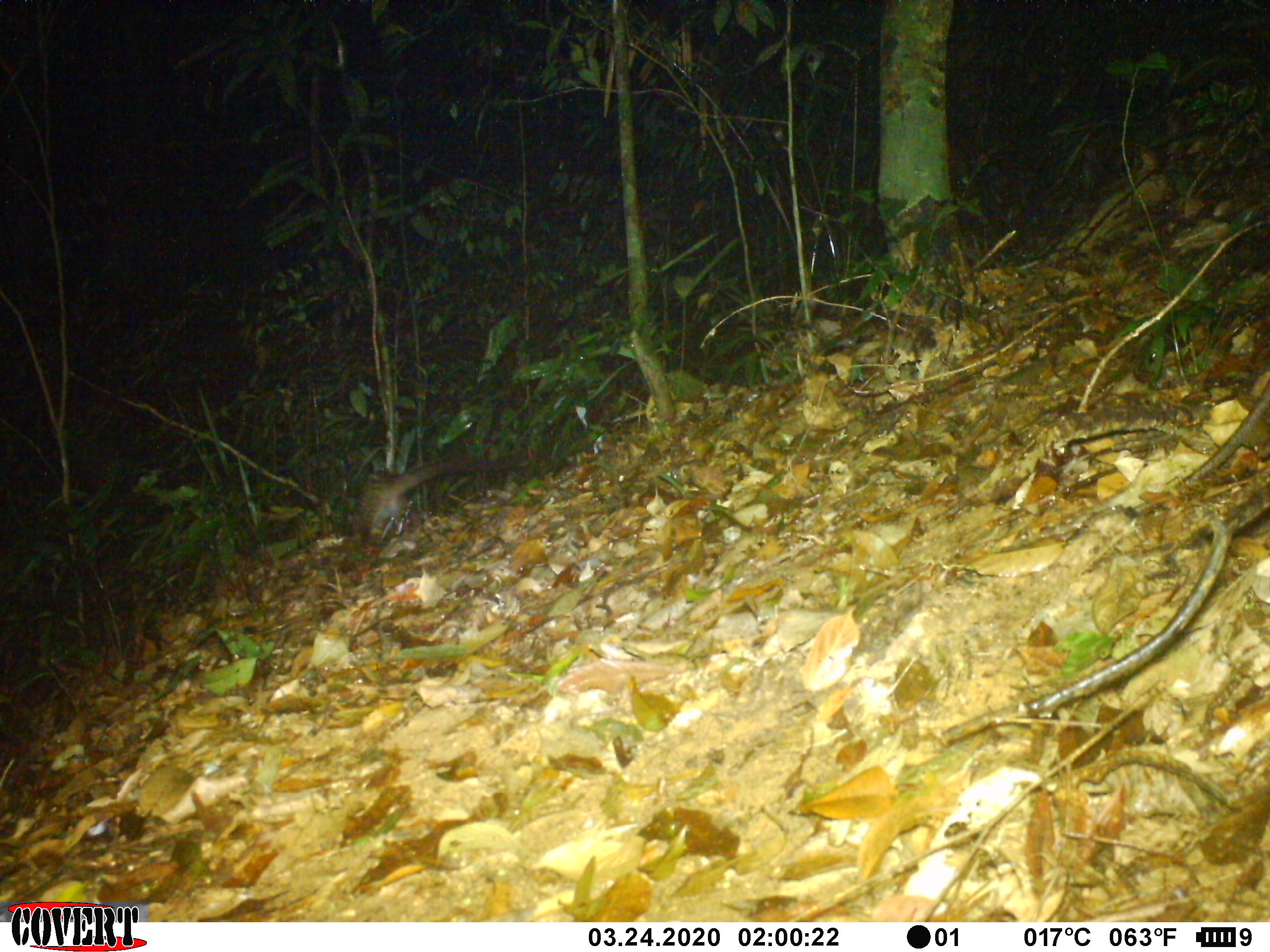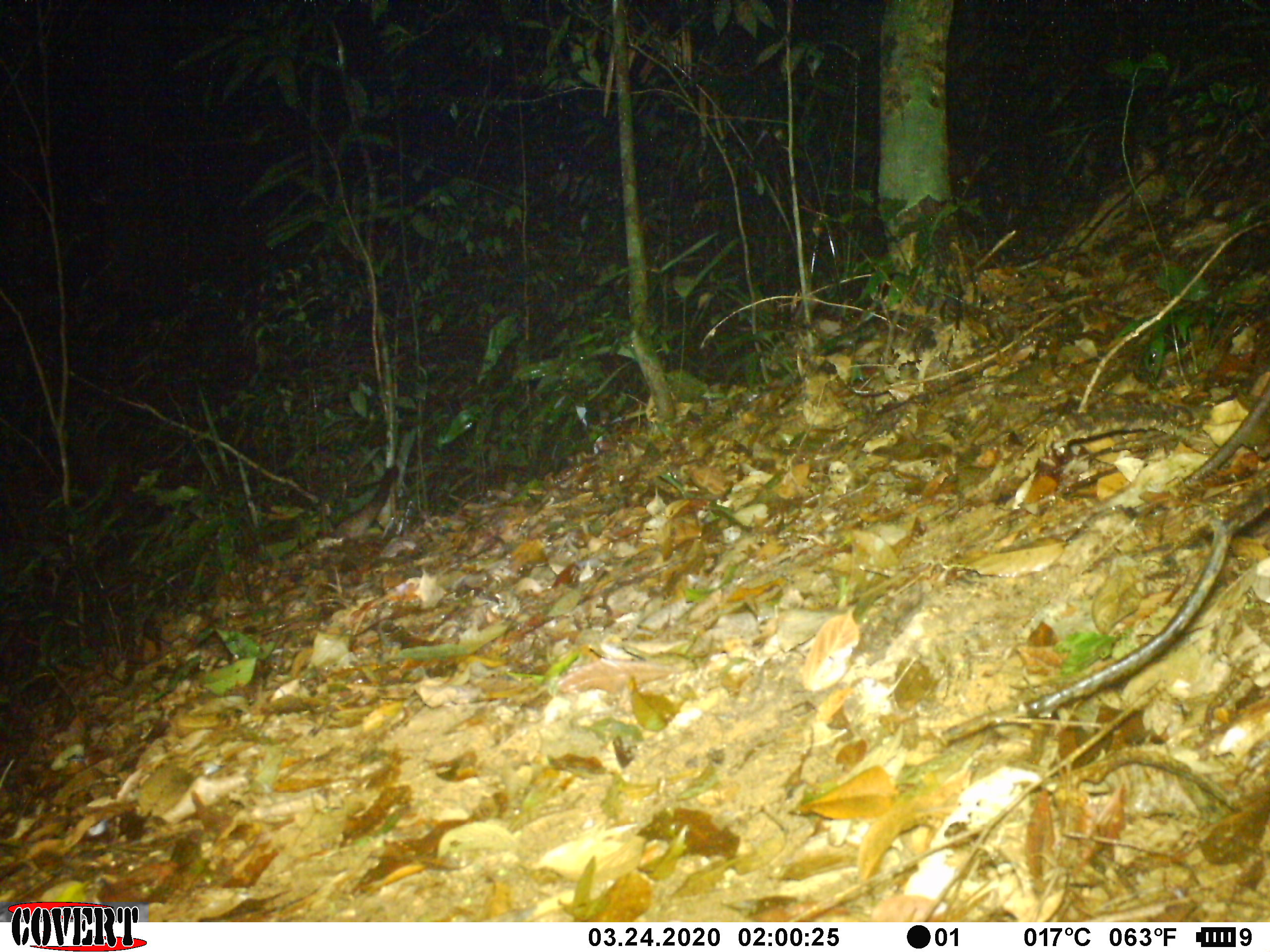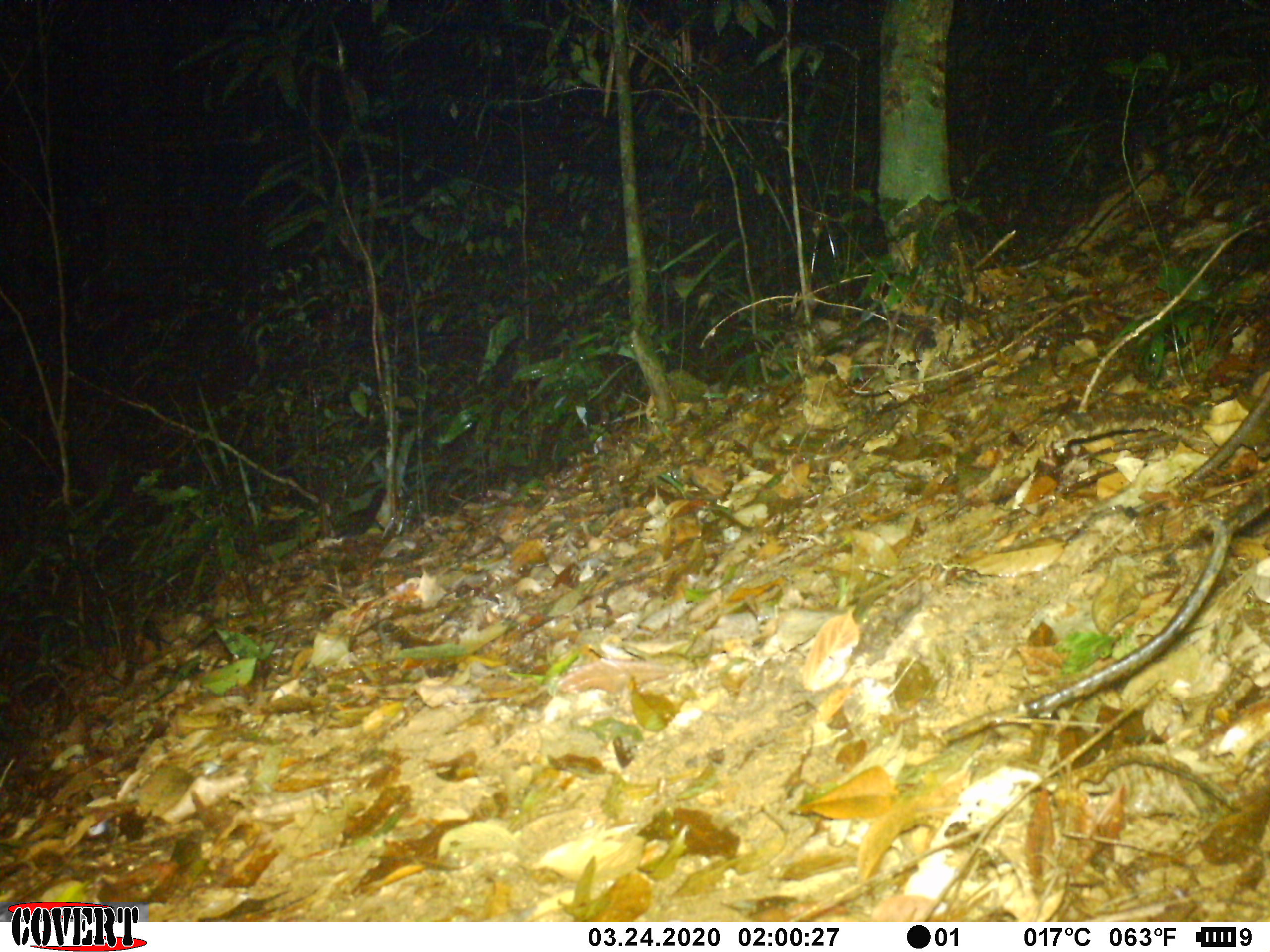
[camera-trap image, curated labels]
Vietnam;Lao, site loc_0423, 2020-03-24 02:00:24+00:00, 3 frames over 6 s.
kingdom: Animalia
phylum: Chordata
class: Mammalia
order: Carnivora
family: Viverridae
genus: Paradoxurus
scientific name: Paradoxurus hermaphroditus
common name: common palm civet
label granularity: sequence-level